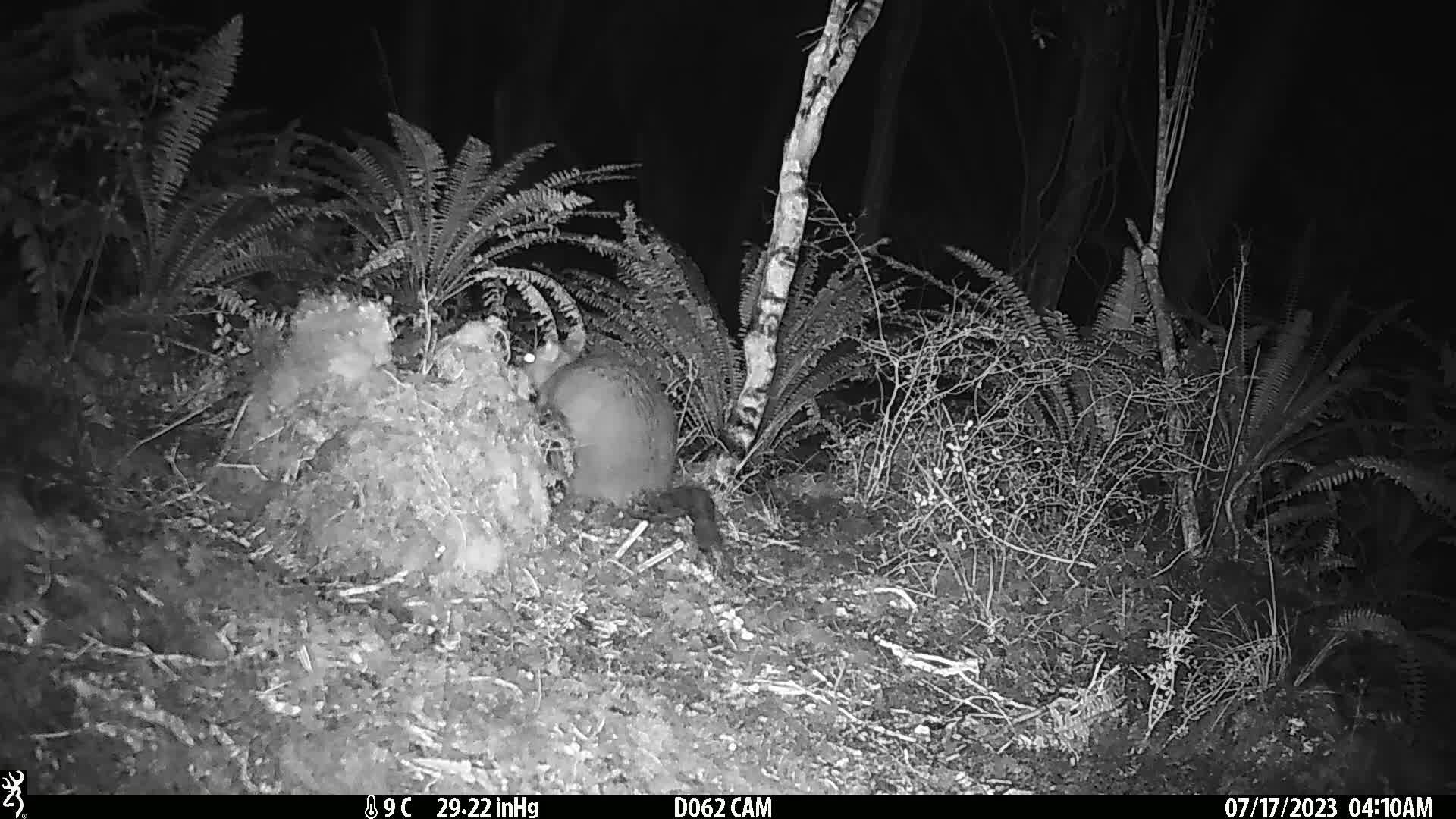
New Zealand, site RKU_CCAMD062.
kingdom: Animalia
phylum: Chordata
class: Mammalia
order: Diprotodontia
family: Phalangeridae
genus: Trichosurus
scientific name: Trichosurus vulpecula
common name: common brushtail possum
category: possum